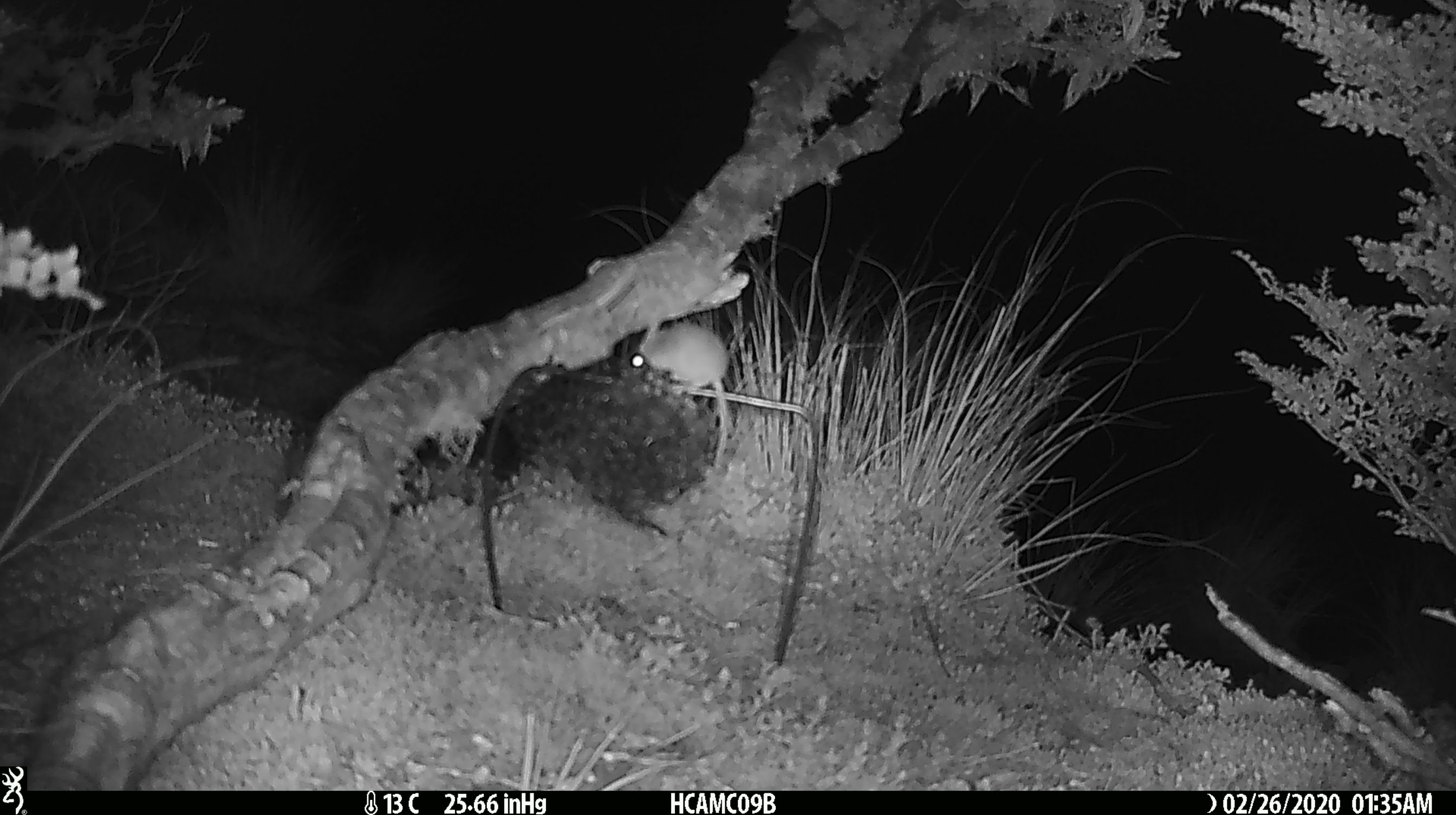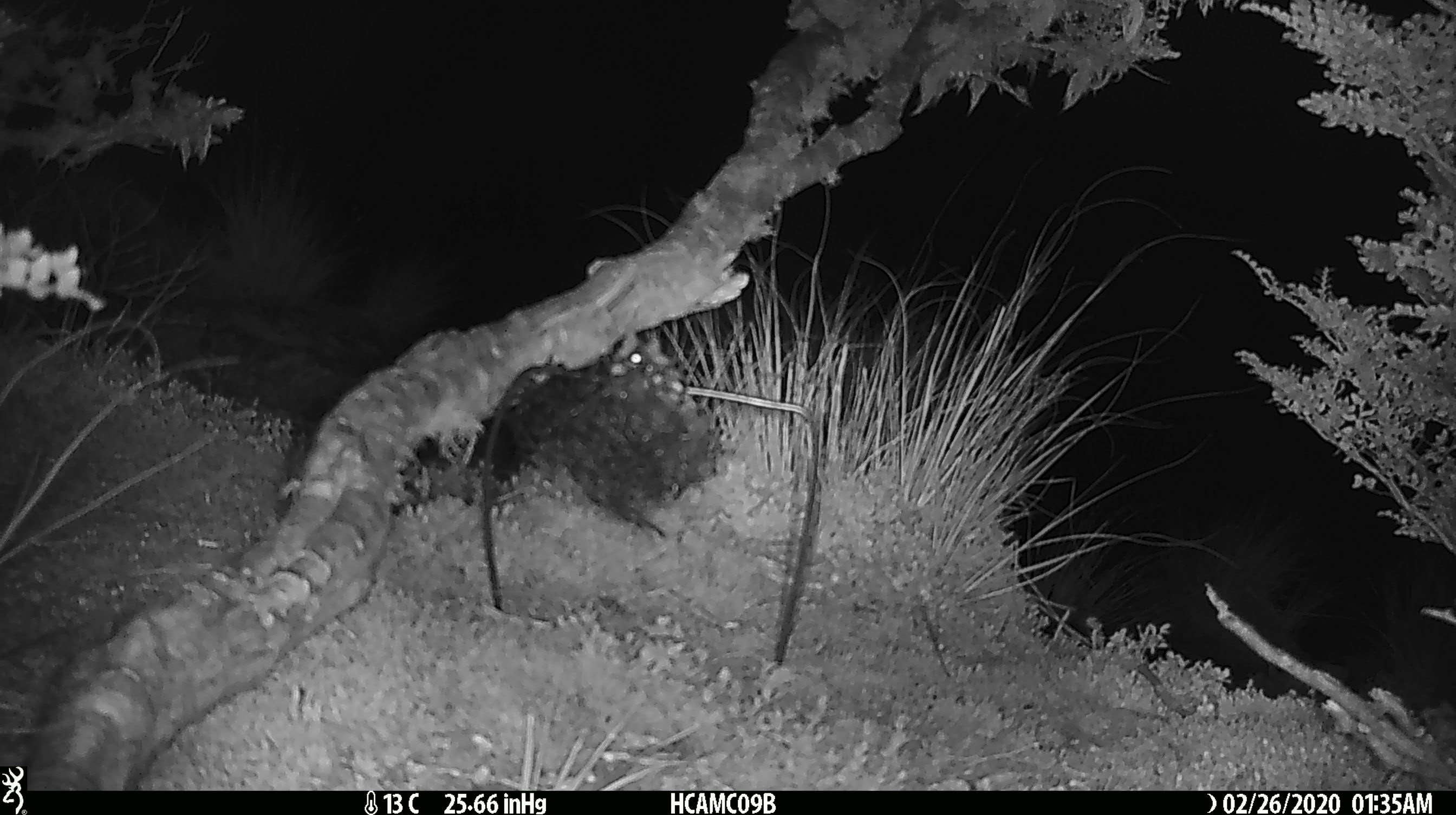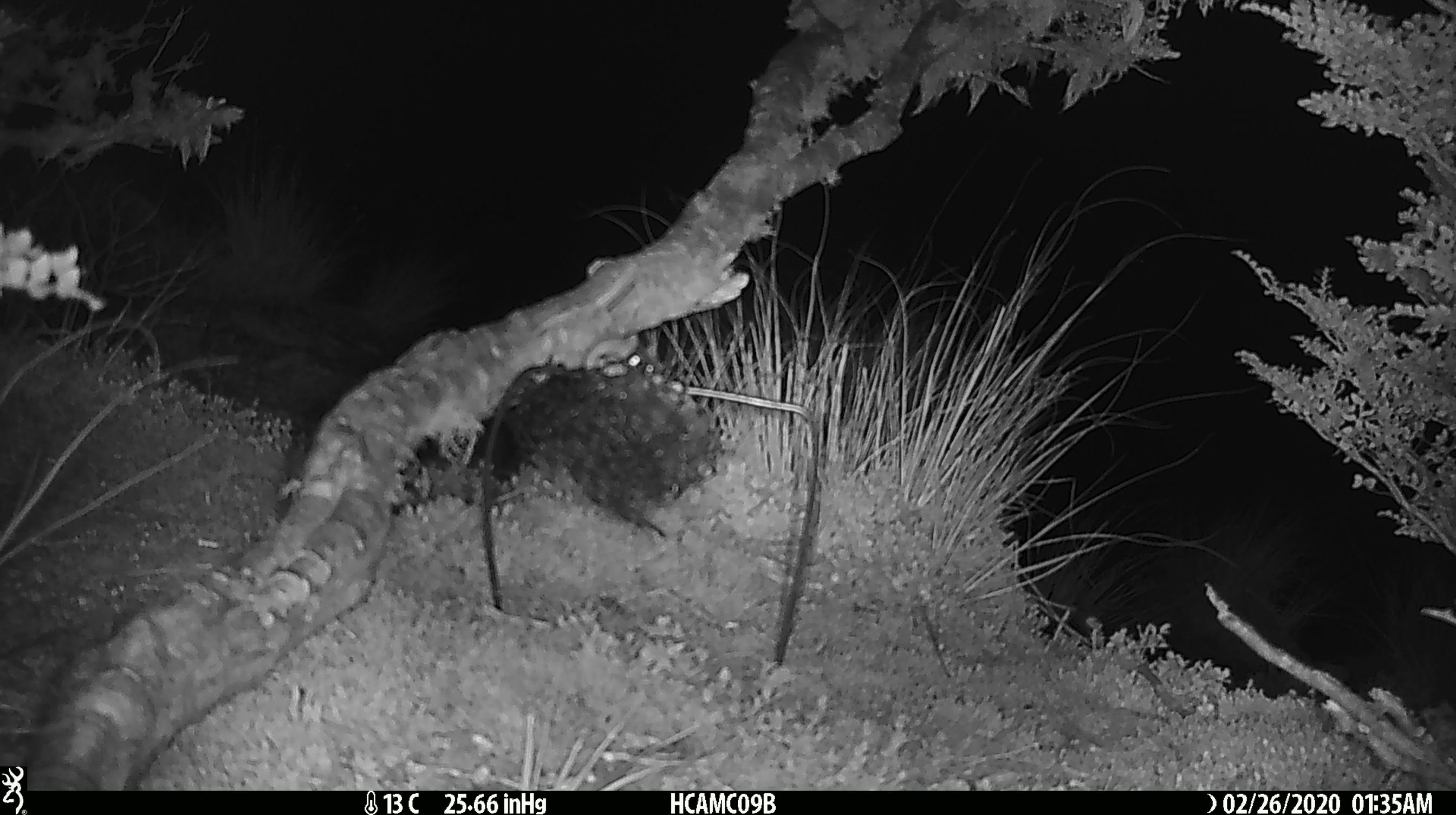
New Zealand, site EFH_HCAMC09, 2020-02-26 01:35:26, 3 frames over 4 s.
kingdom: Animalia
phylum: Chordata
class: Mammalia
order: Rodentia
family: Muridae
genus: Mus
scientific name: Mus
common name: mouse